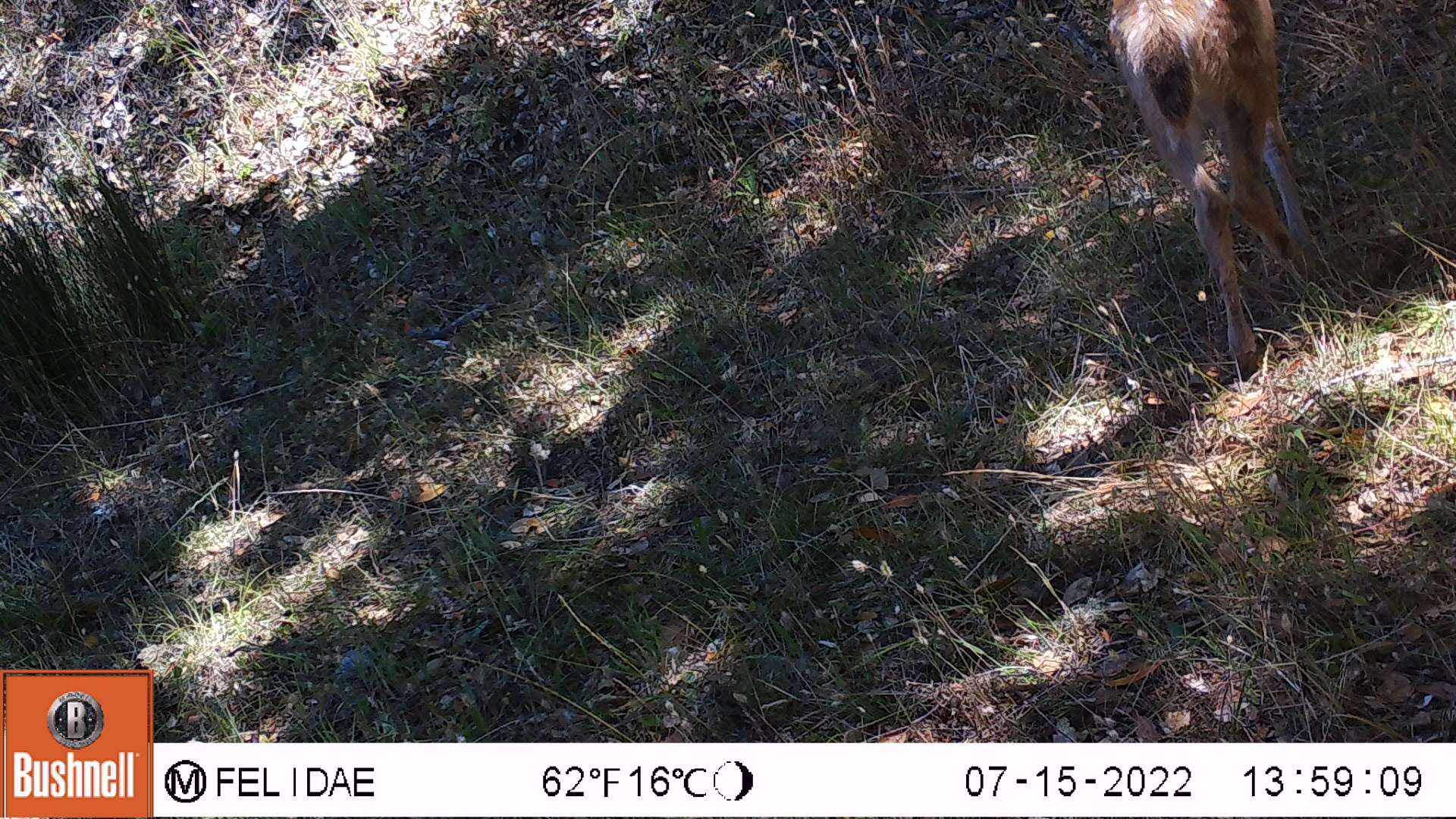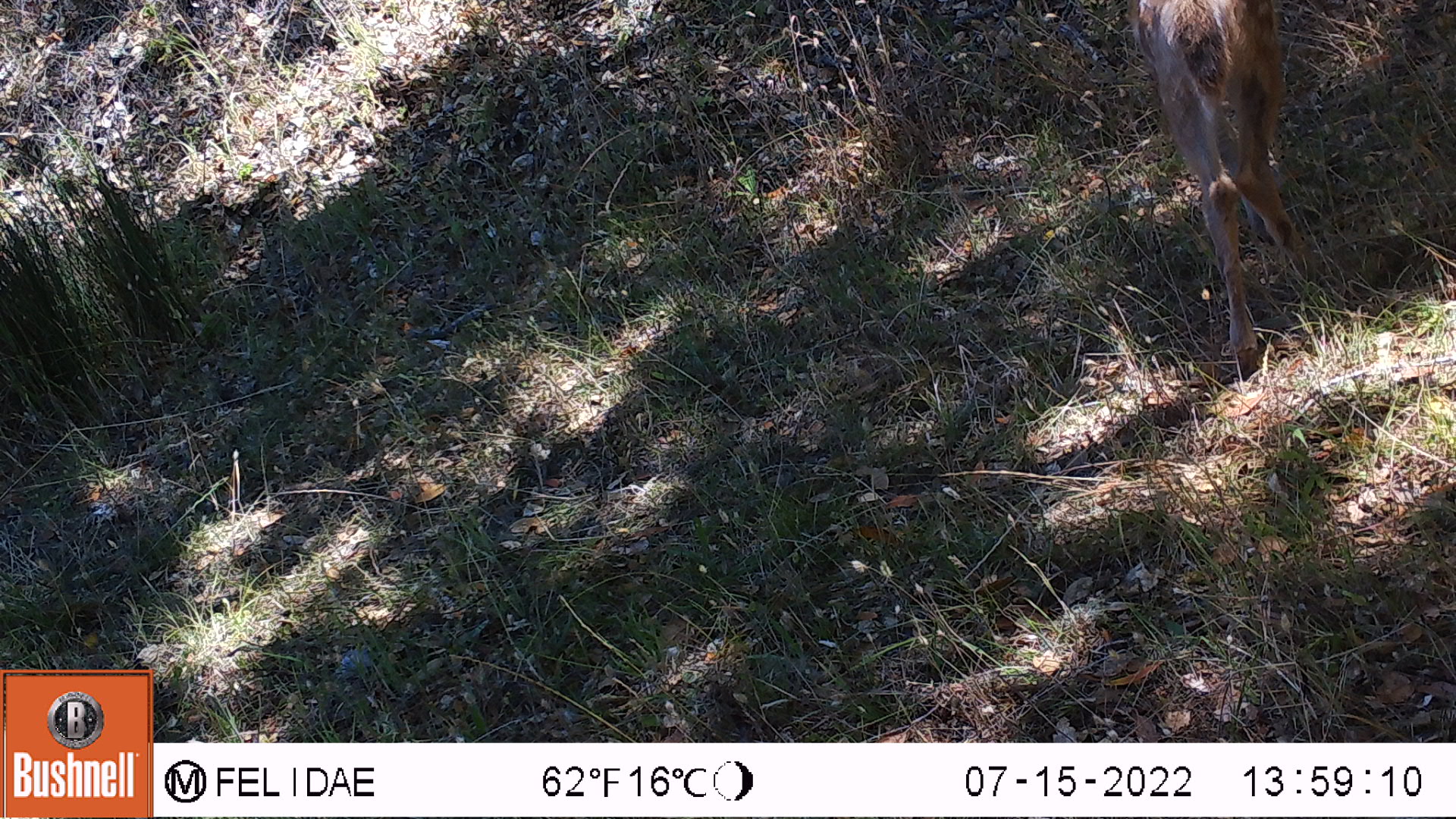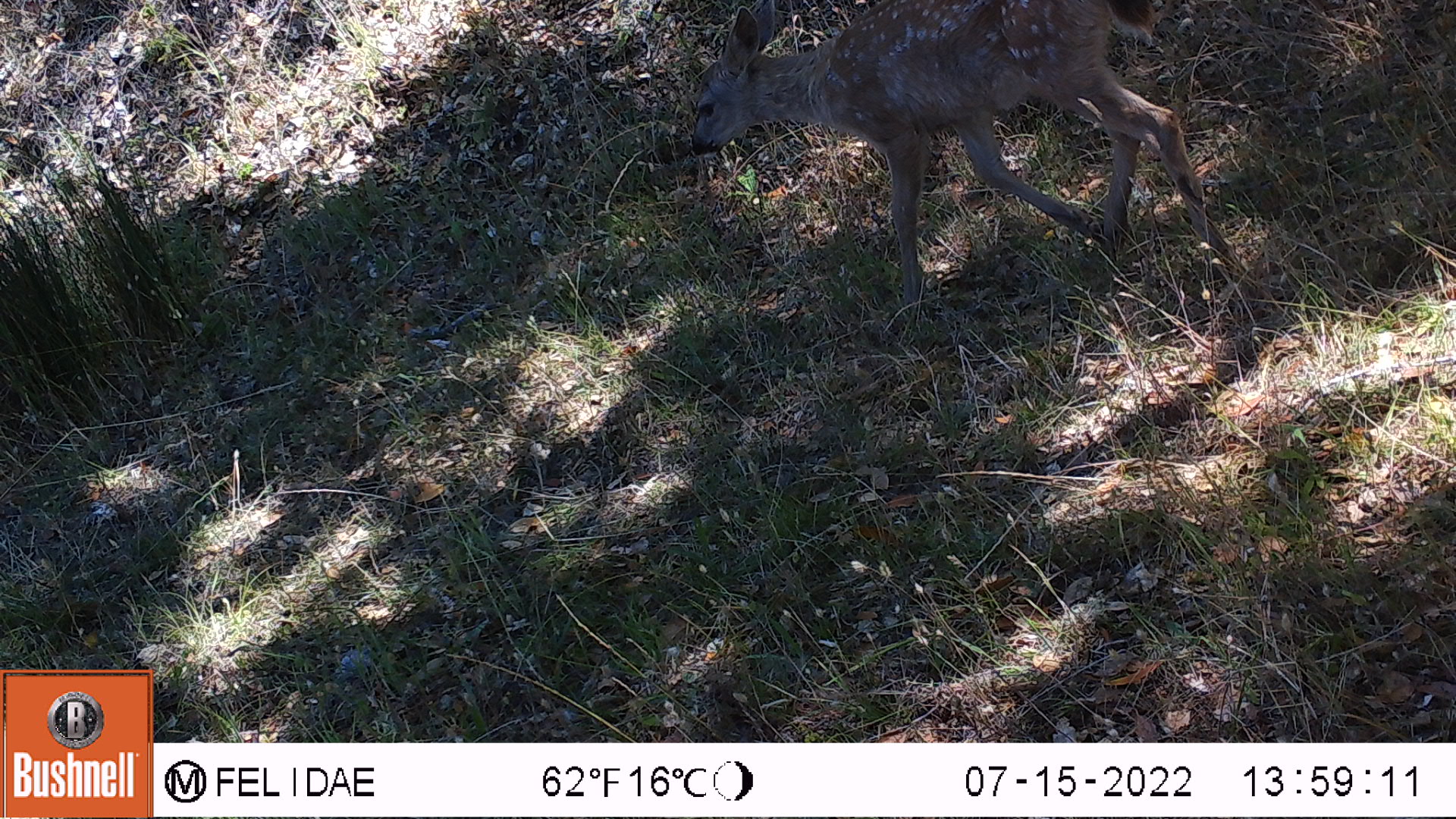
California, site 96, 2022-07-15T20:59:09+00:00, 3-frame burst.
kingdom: Animalia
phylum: Chordata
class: Mammalia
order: Artiodactyla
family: Cervidae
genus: Odocoileus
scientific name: Odocoileus hemionus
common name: mule deer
Mule deer (Odocoileus hemionus).